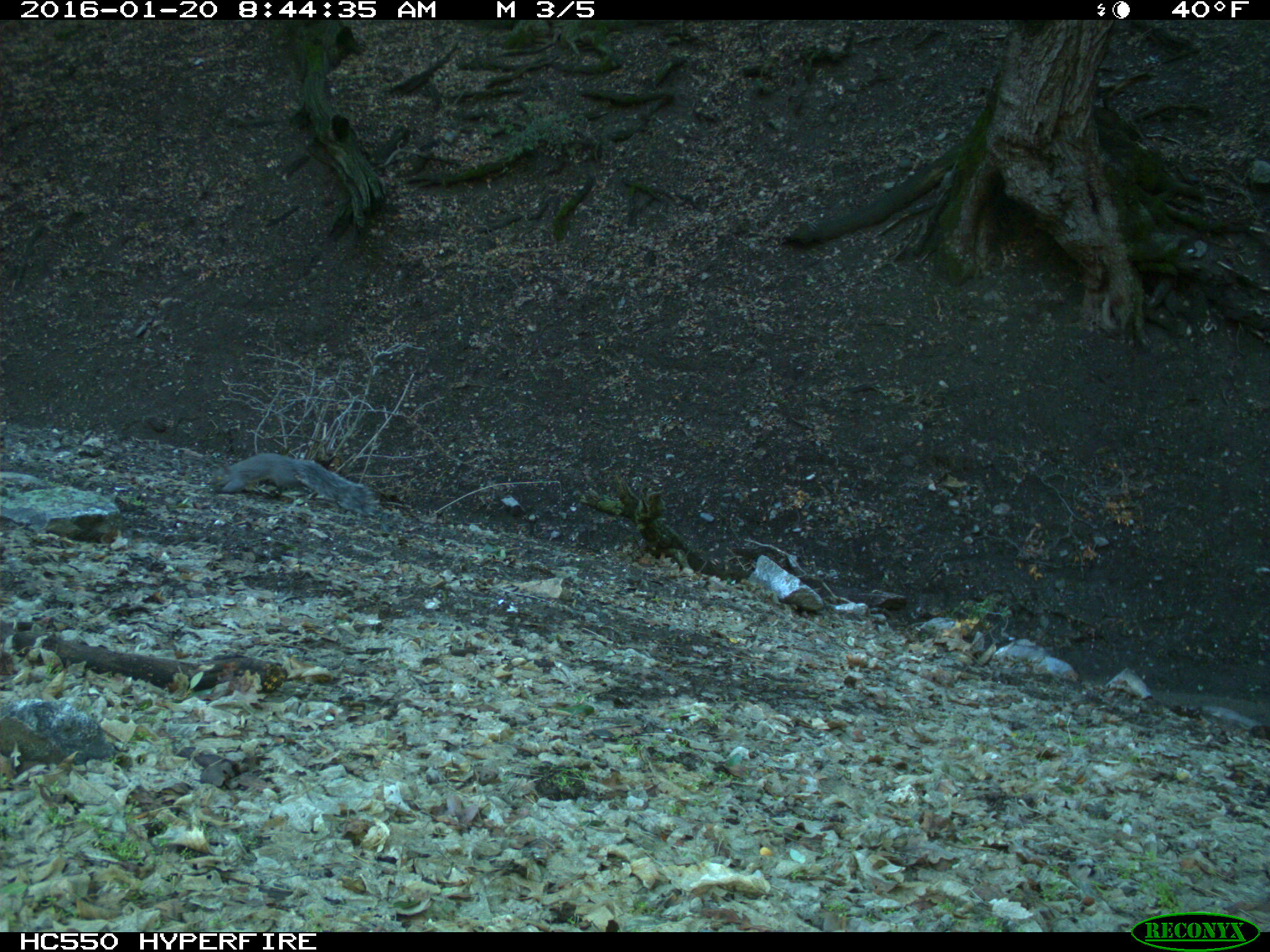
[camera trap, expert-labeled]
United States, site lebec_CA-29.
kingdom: Animalia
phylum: Chordata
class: Mammalia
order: Rodentia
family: Sciuridae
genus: Sciurus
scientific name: Sciurus carolinensis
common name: eastern gray squirrel